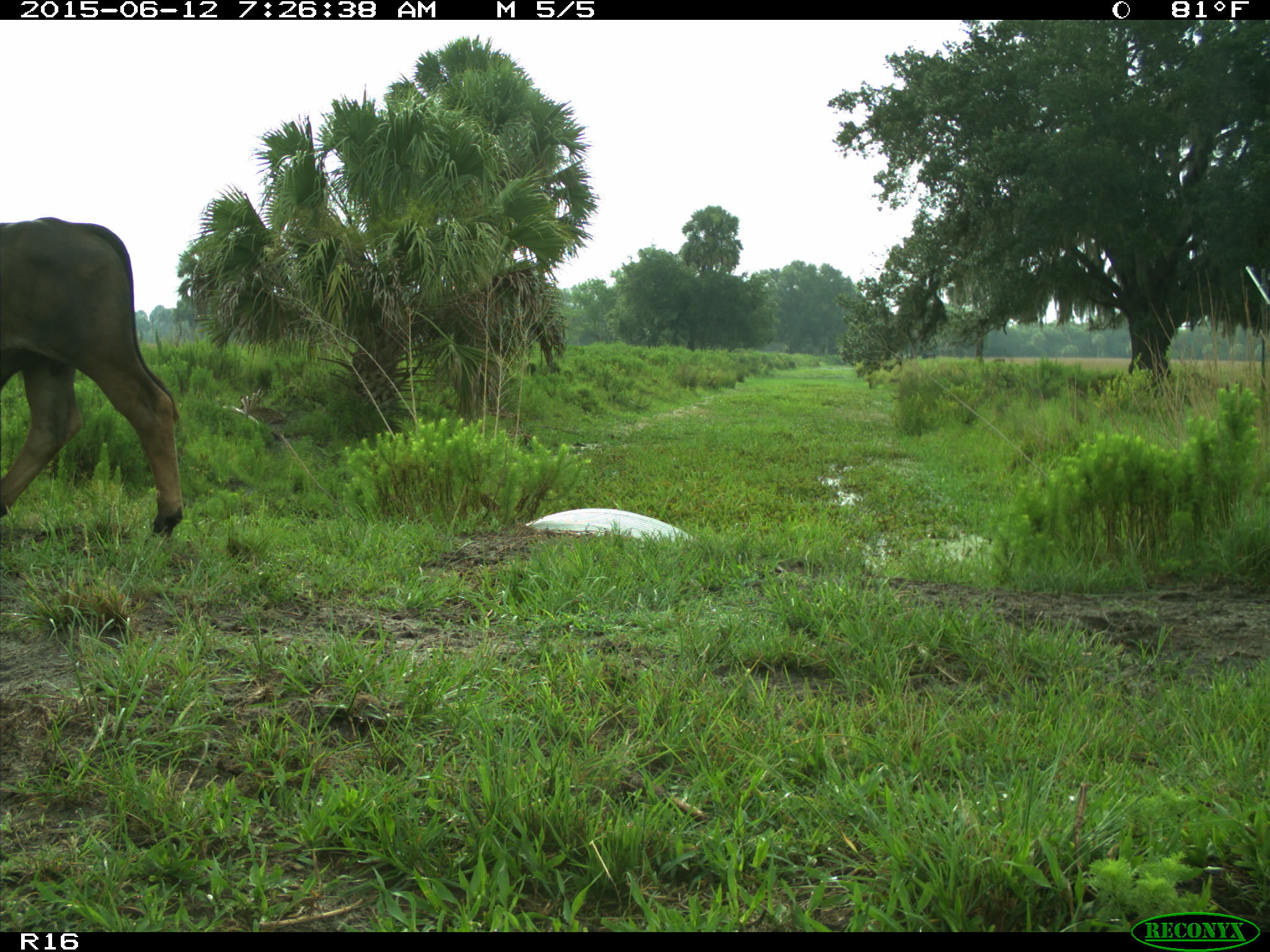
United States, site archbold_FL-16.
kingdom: Animalia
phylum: Chordata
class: Mammalia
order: Artiodactyla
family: Bovidae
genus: Bos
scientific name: Bos taurus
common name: domestic cow